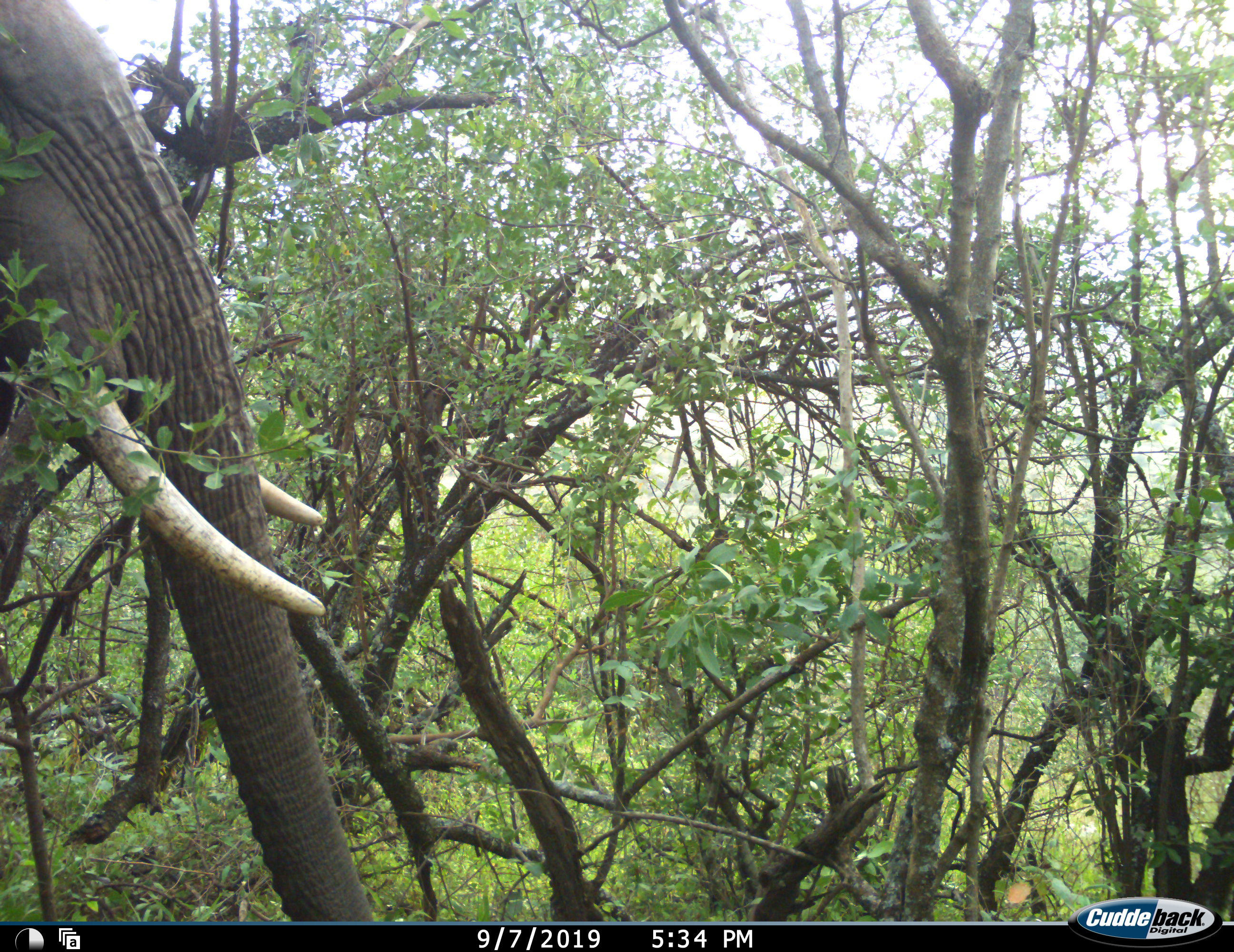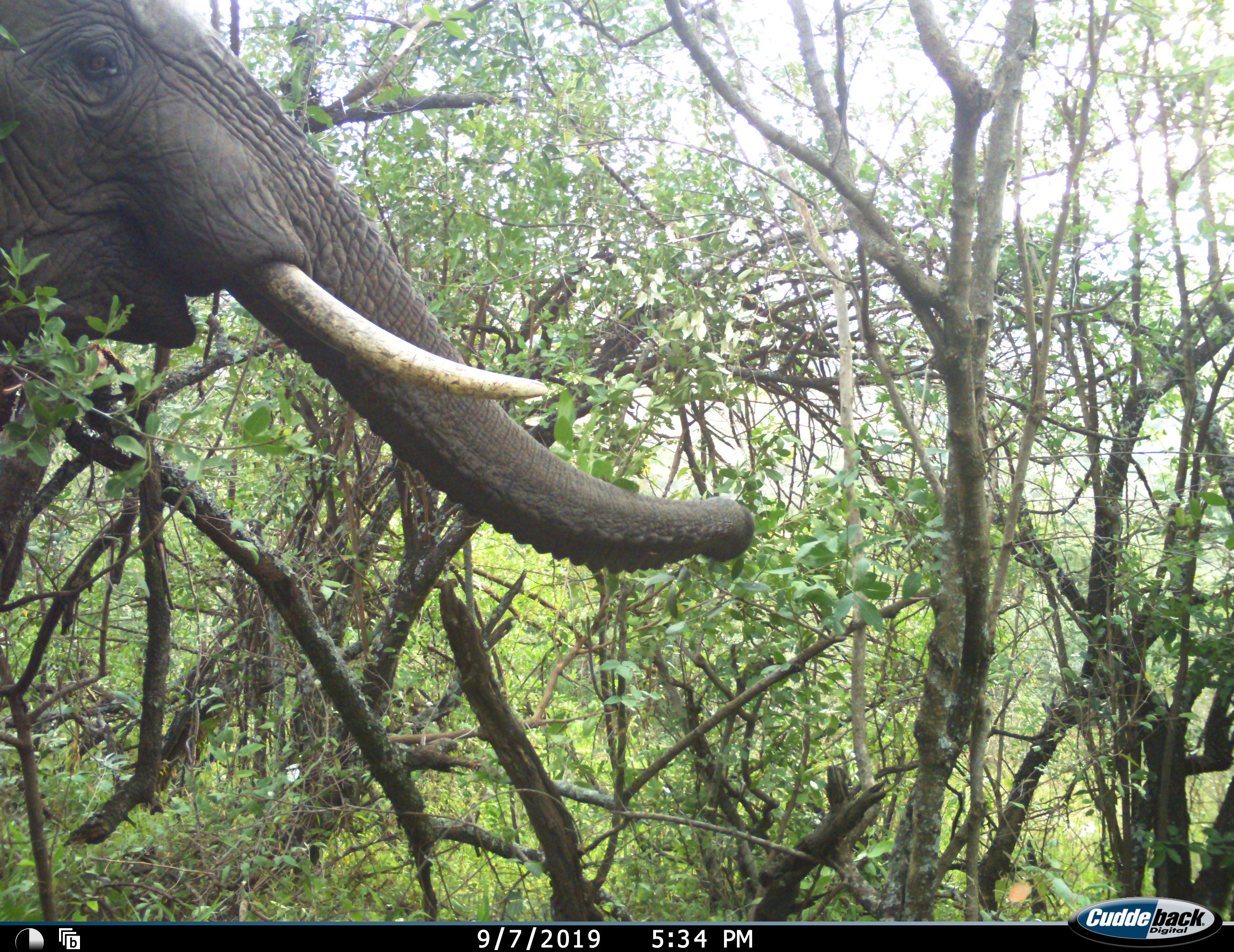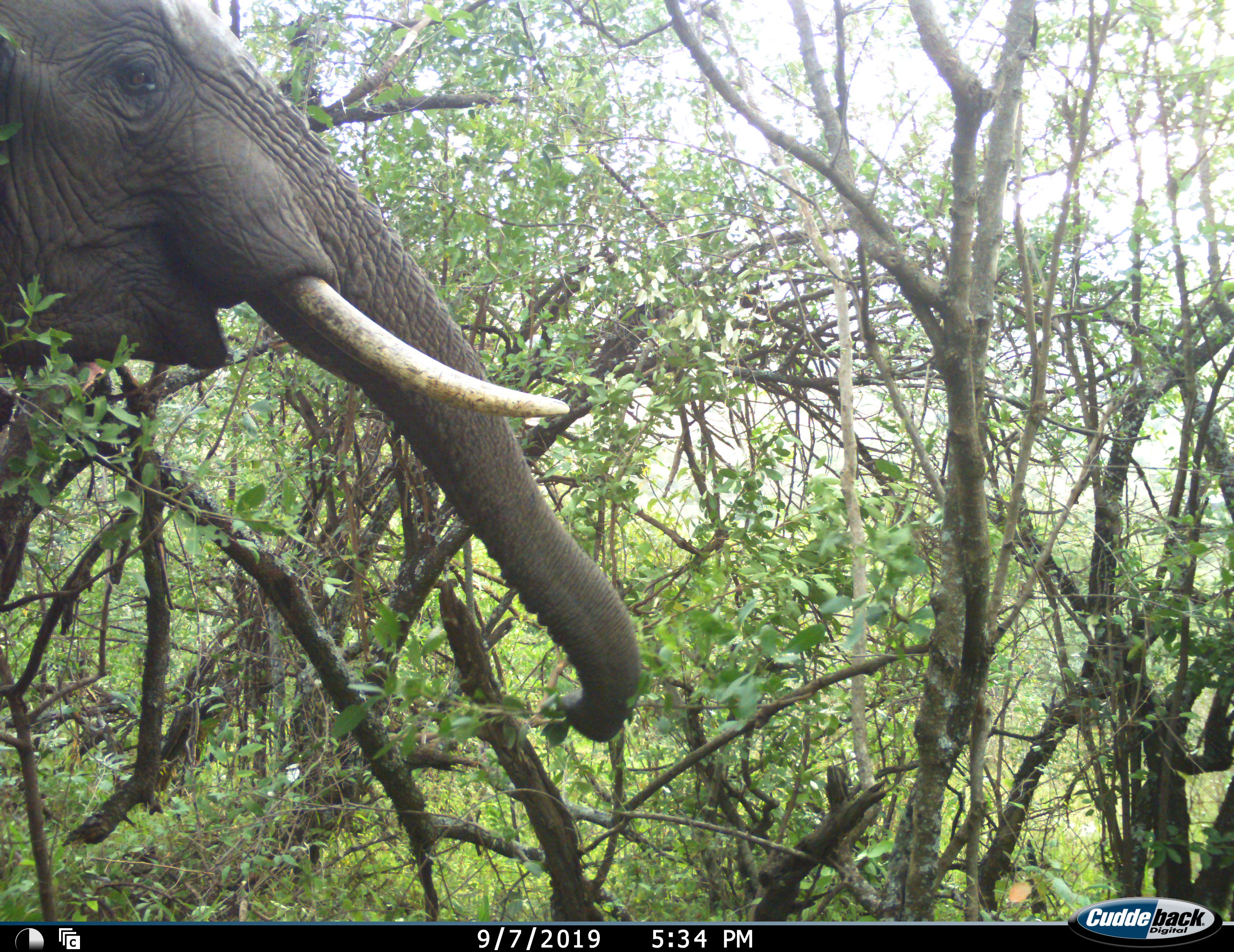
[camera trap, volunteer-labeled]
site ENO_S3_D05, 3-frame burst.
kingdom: Animalia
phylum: Chordata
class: Mammalia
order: Proboscidea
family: Elephantidae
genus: Loxodonta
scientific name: Loxodonta africana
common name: african bush elephant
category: elephant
Elephant (african bush elephant) (Loxodonta africana), count 1. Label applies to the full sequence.